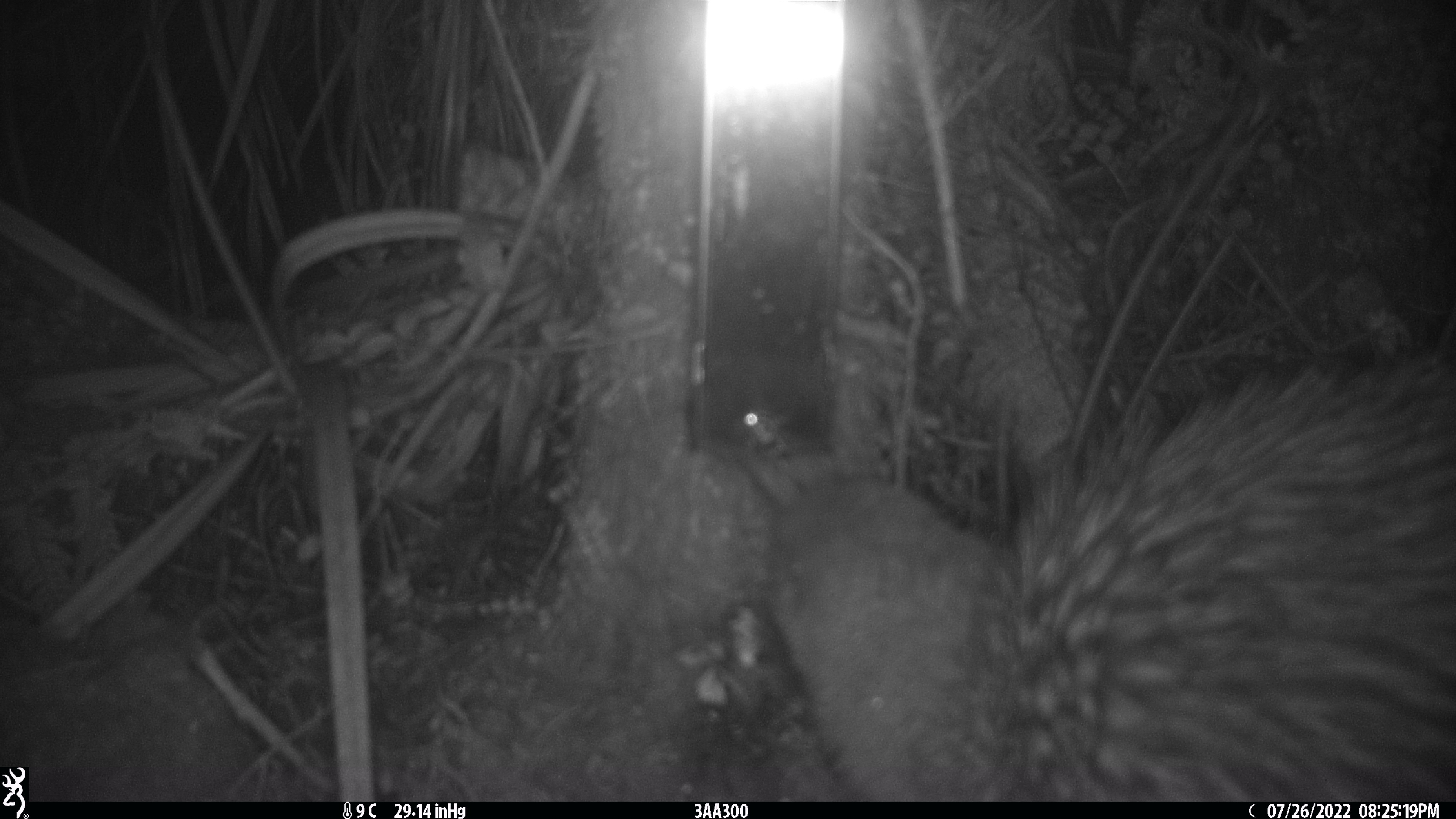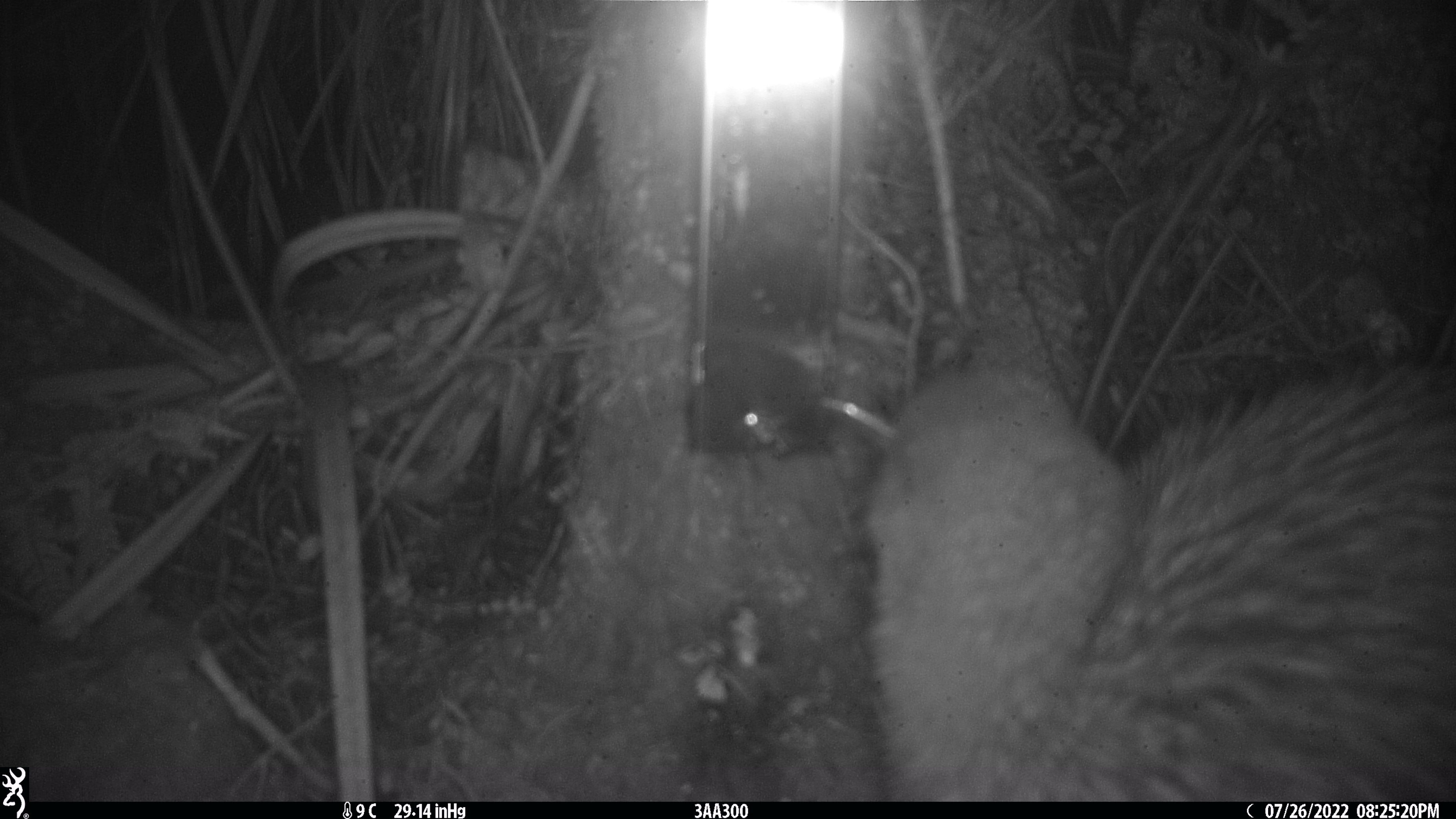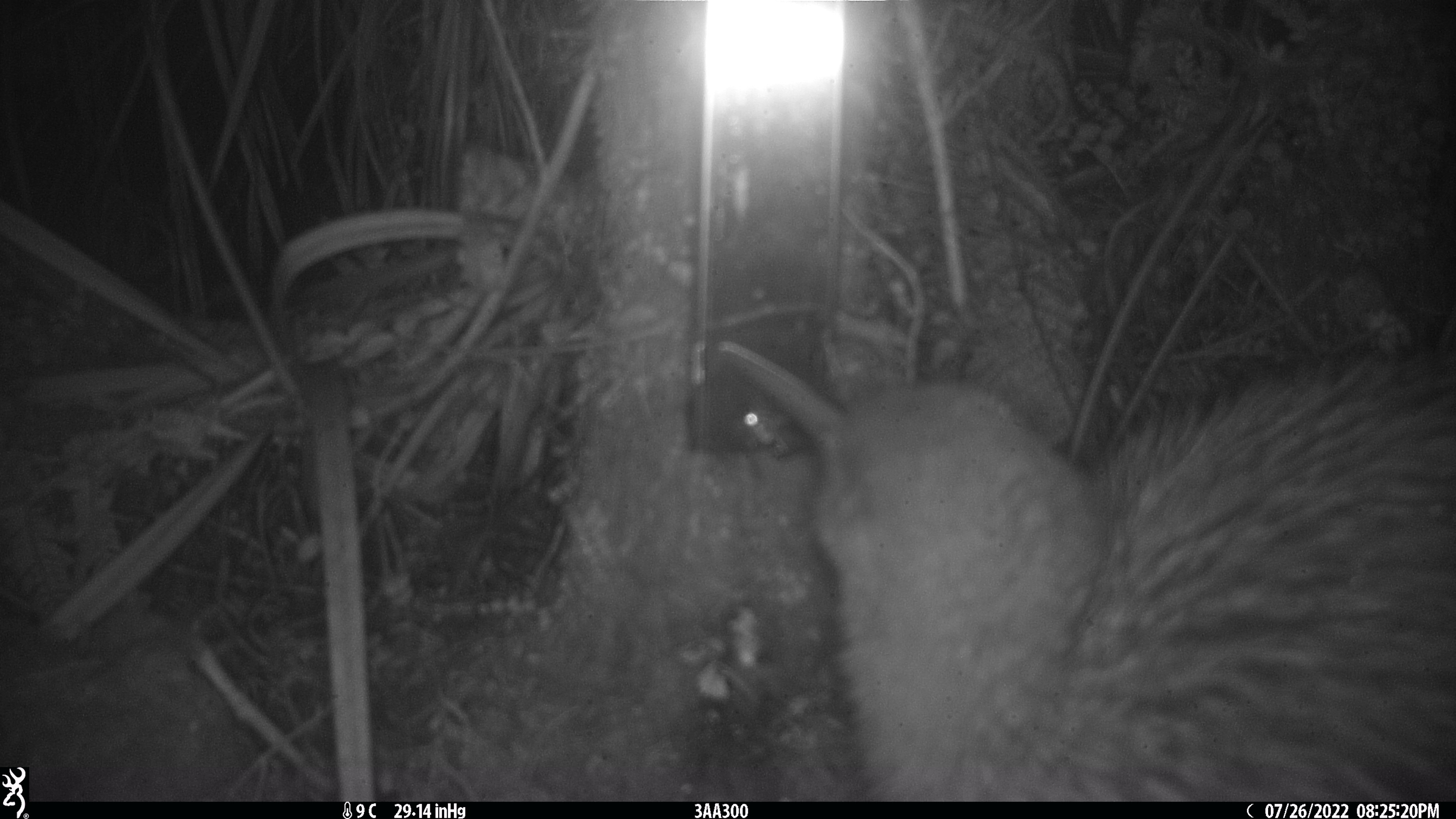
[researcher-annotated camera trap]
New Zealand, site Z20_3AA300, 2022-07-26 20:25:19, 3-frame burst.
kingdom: Animalia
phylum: Chordata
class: Aves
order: Apterygiformes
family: Apterygidae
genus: Apteryx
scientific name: Apteryx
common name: kiwi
Kiwi (Apteryx).